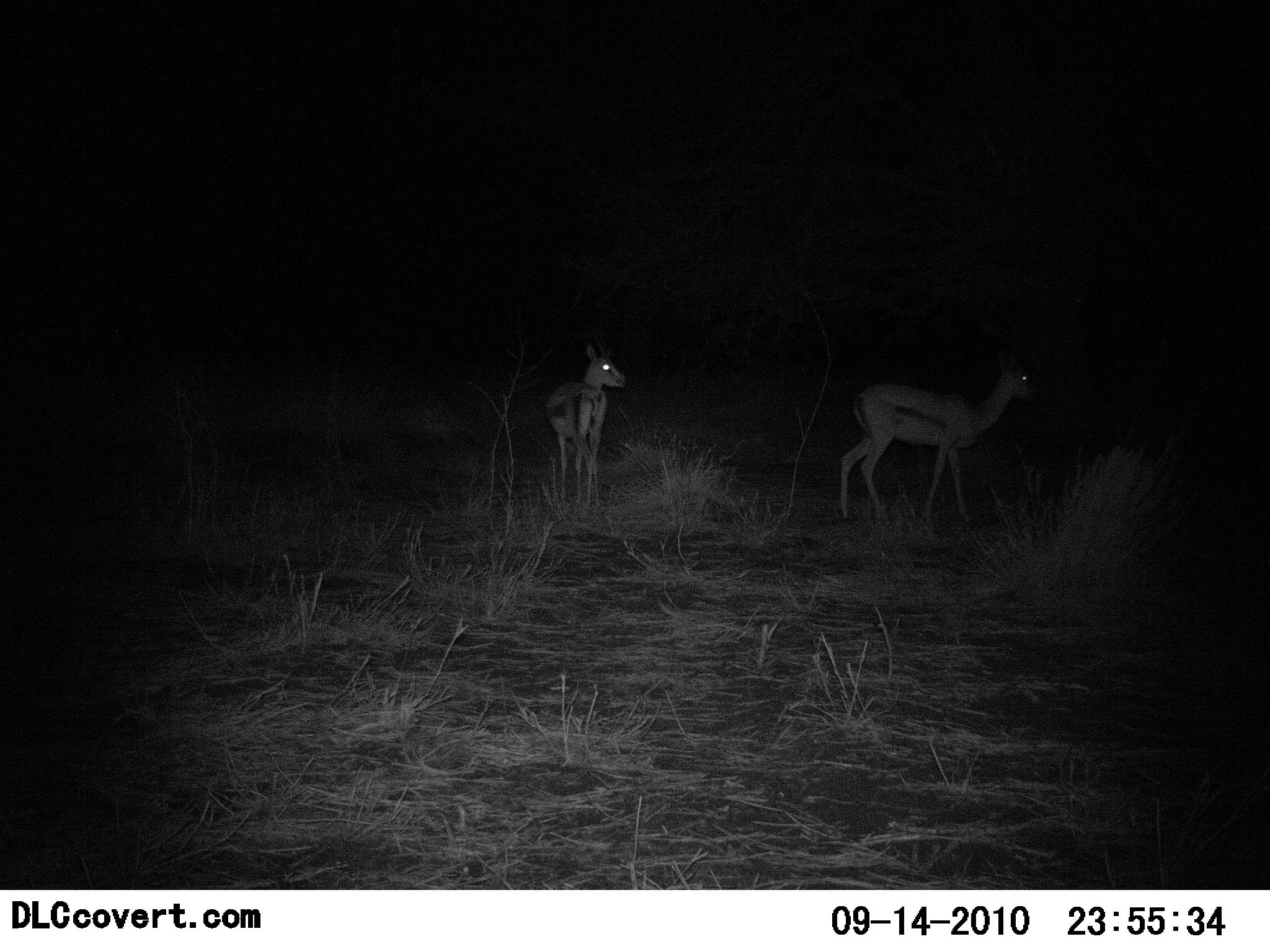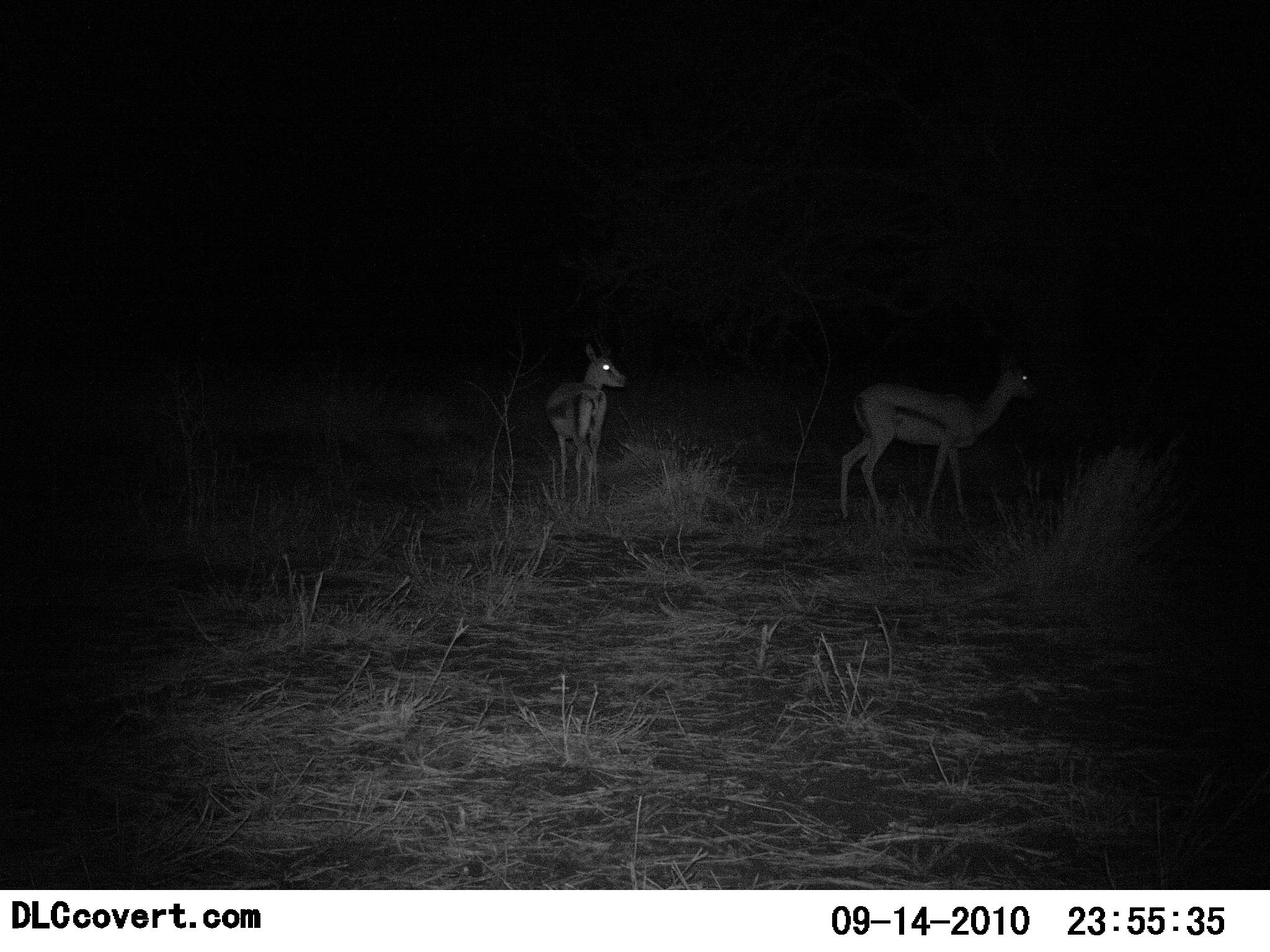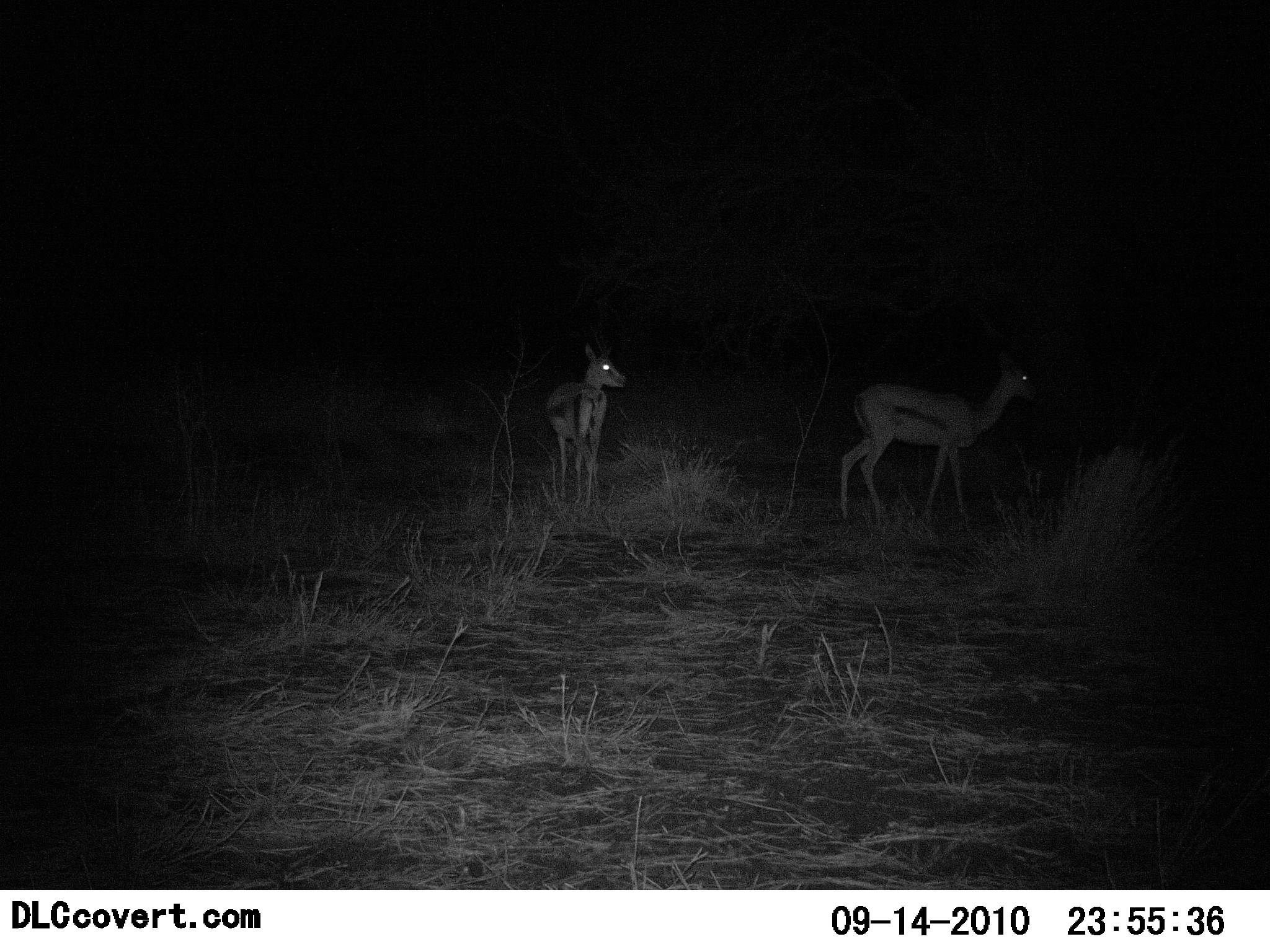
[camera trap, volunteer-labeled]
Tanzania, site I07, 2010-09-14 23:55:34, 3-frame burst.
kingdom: Animalia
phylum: Chordata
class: Mammalia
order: Artiodactyla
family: Bovidae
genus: Eudorcas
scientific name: Eudorcas thomsonii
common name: thomson's gazelle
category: gazellethomsons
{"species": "gazellethomsons (thomson's gazelle) (Eudorcas thomsonii)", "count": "2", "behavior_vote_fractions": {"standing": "100%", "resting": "0%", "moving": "0%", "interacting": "0%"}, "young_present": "0%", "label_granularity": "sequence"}